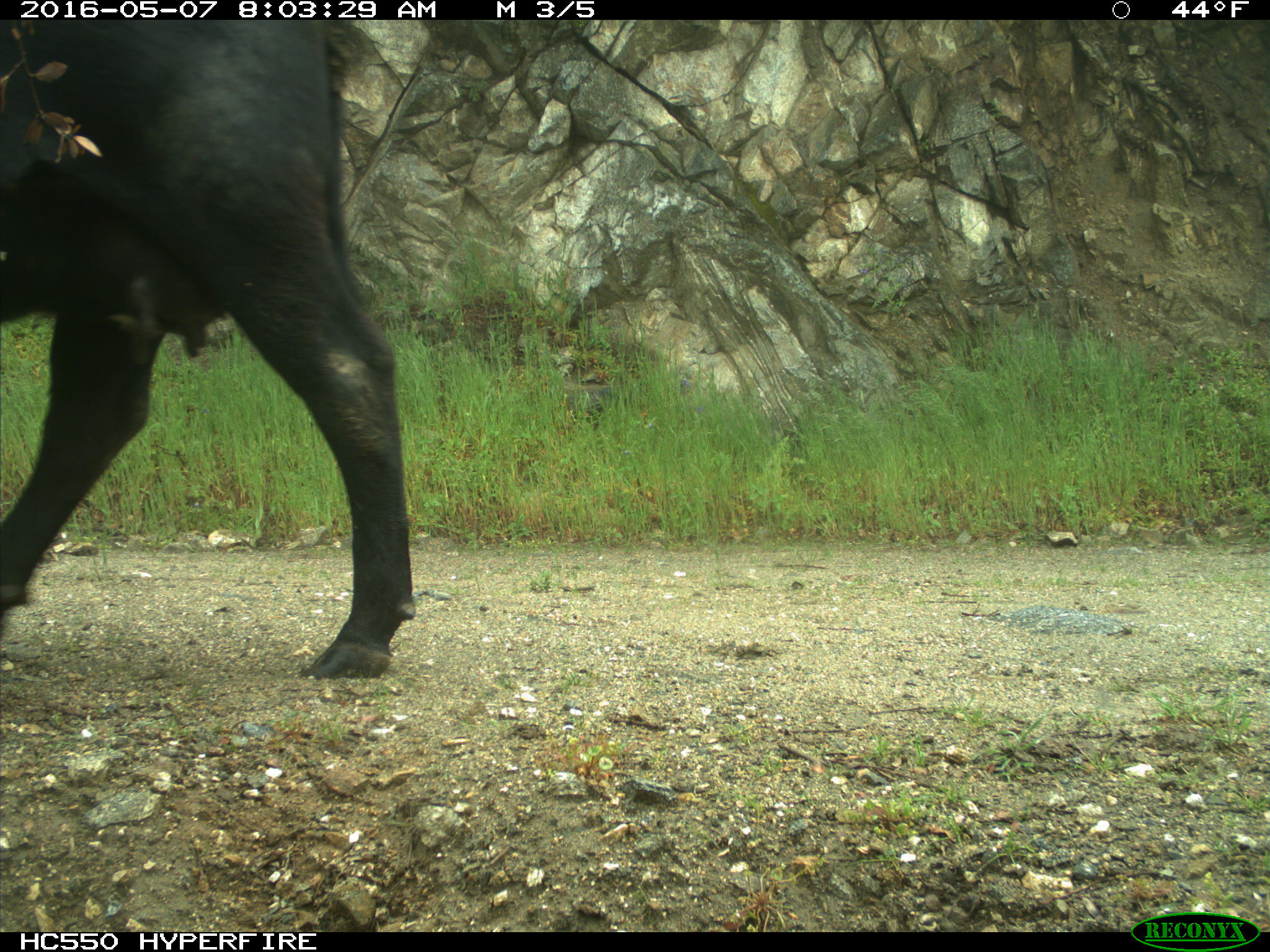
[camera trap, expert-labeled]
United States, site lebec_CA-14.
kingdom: Animalia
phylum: Chordata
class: Mammalia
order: Artiodactyla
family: Bovidae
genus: Bos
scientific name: Bos taurus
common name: domestic cow